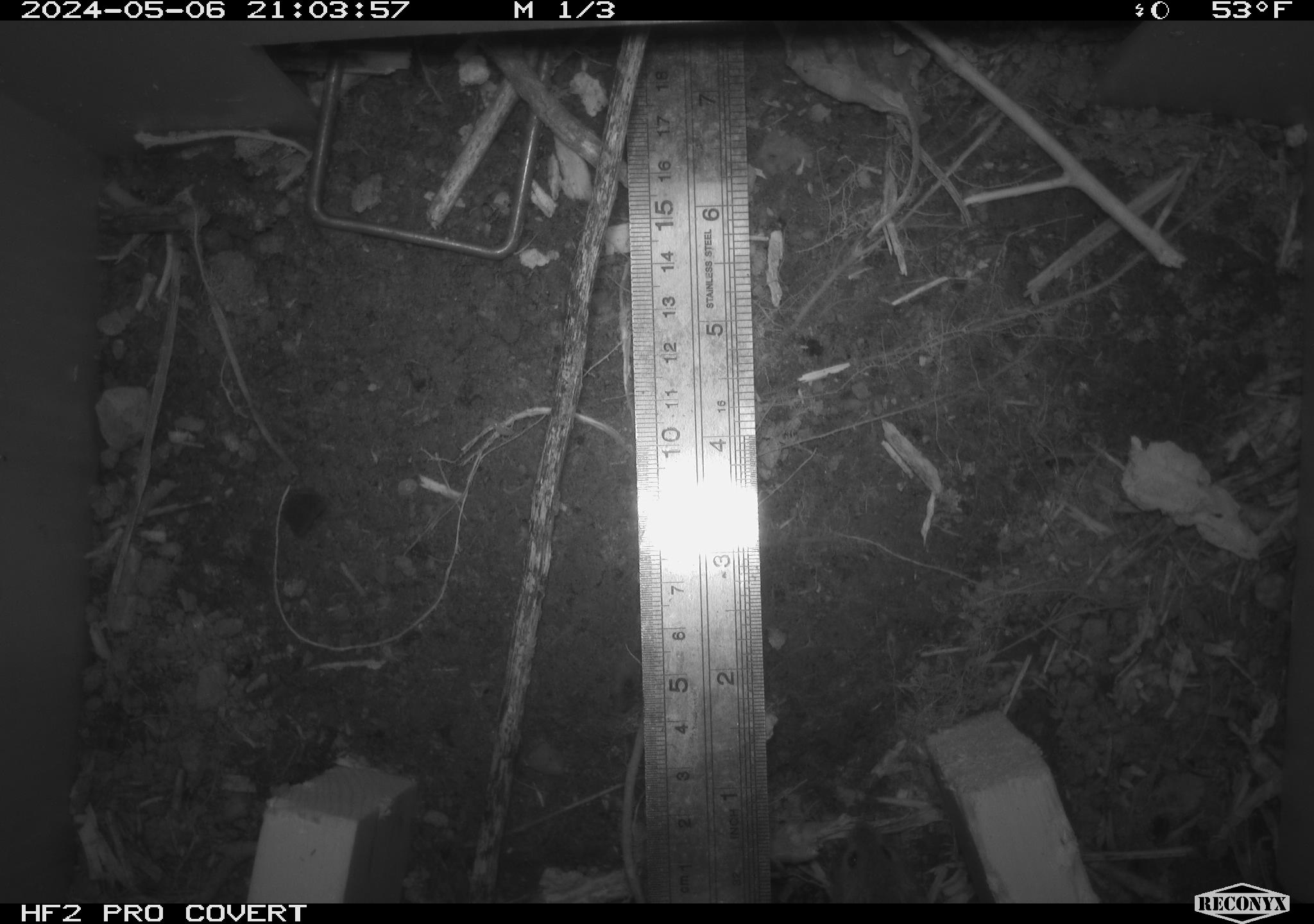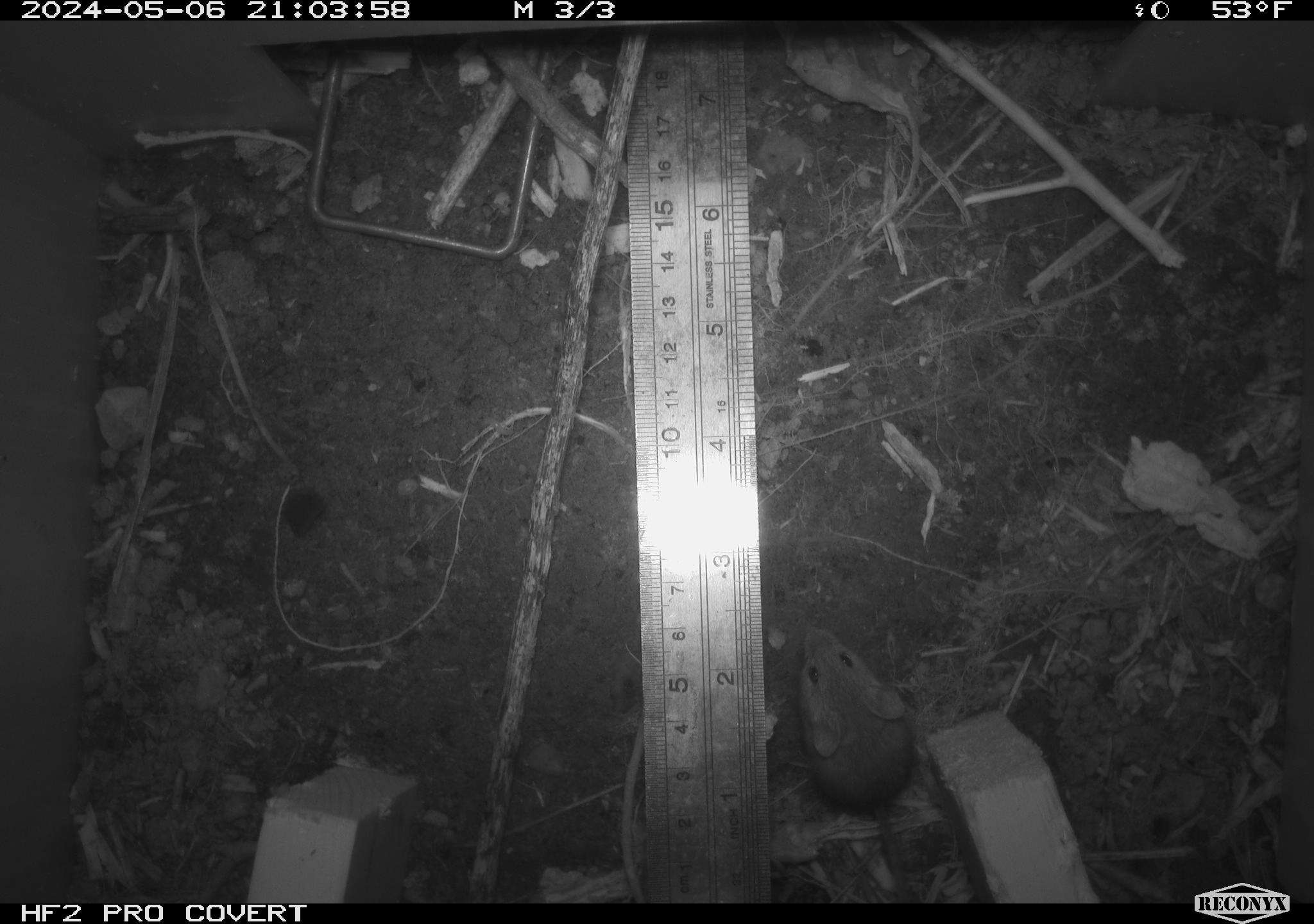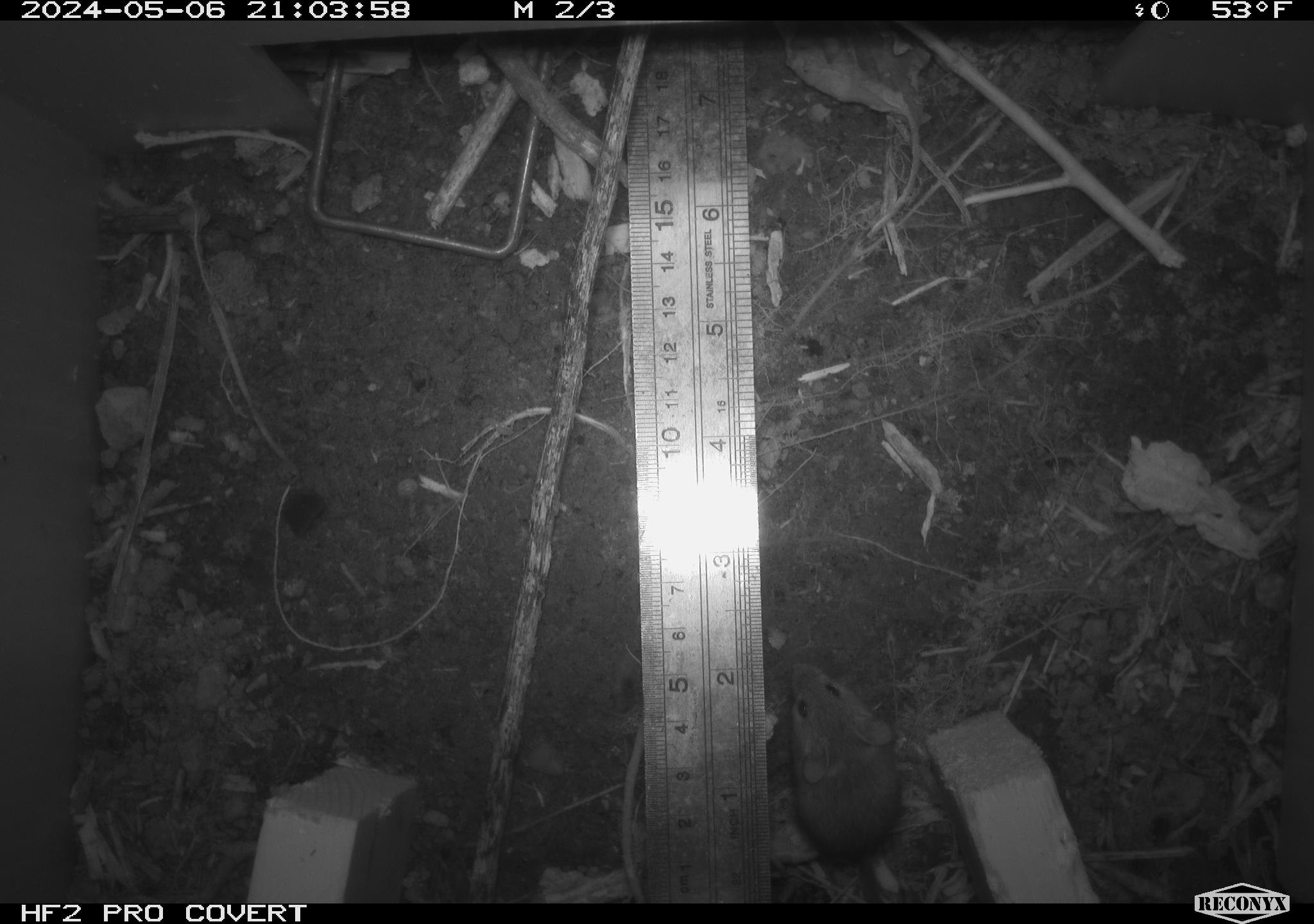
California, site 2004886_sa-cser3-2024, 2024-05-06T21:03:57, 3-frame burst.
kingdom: Animalia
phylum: Chordata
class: Mammalia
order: Rodentia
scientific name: Rodentia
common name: rodent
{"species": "rodent (Rodentia)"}